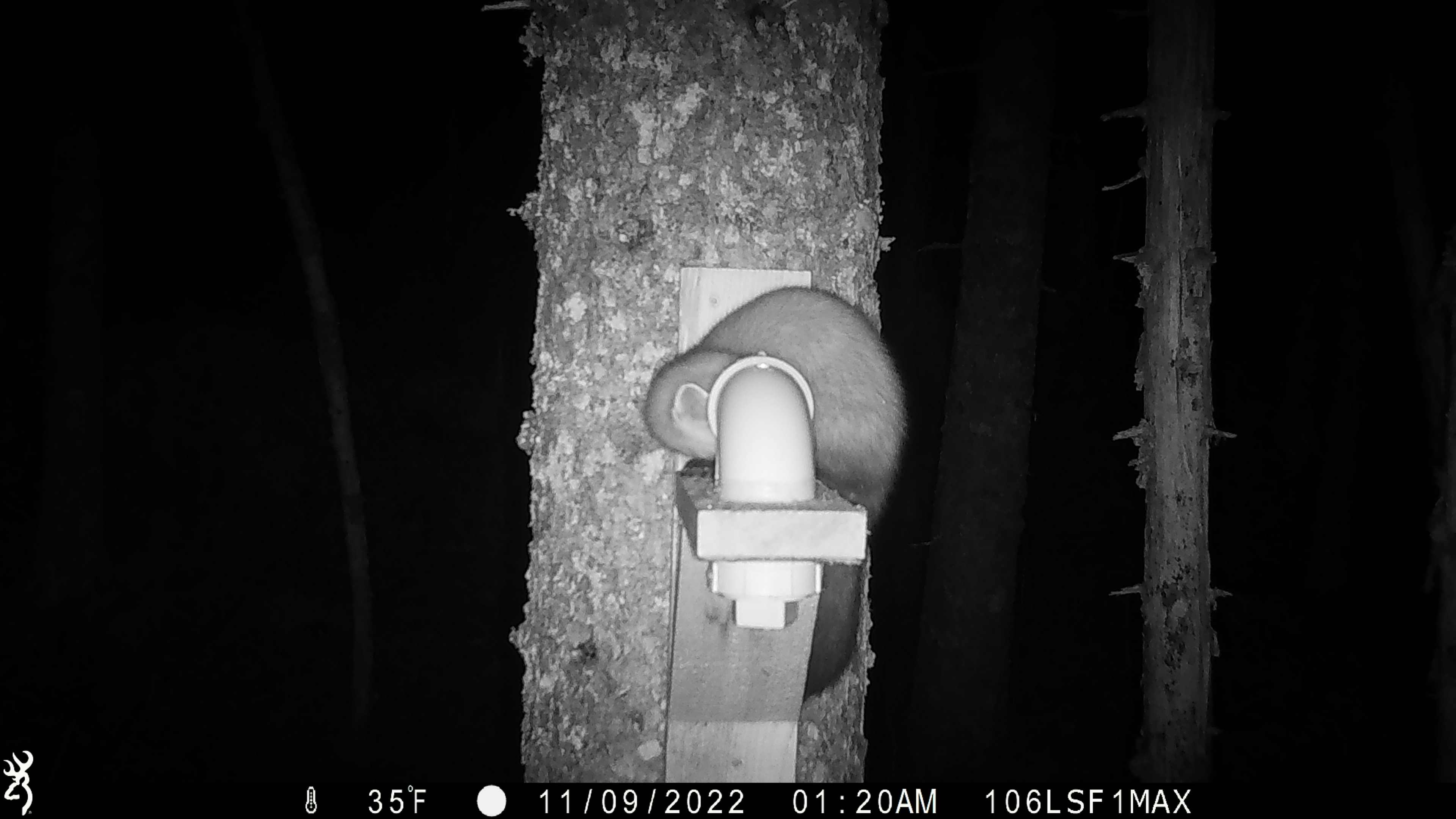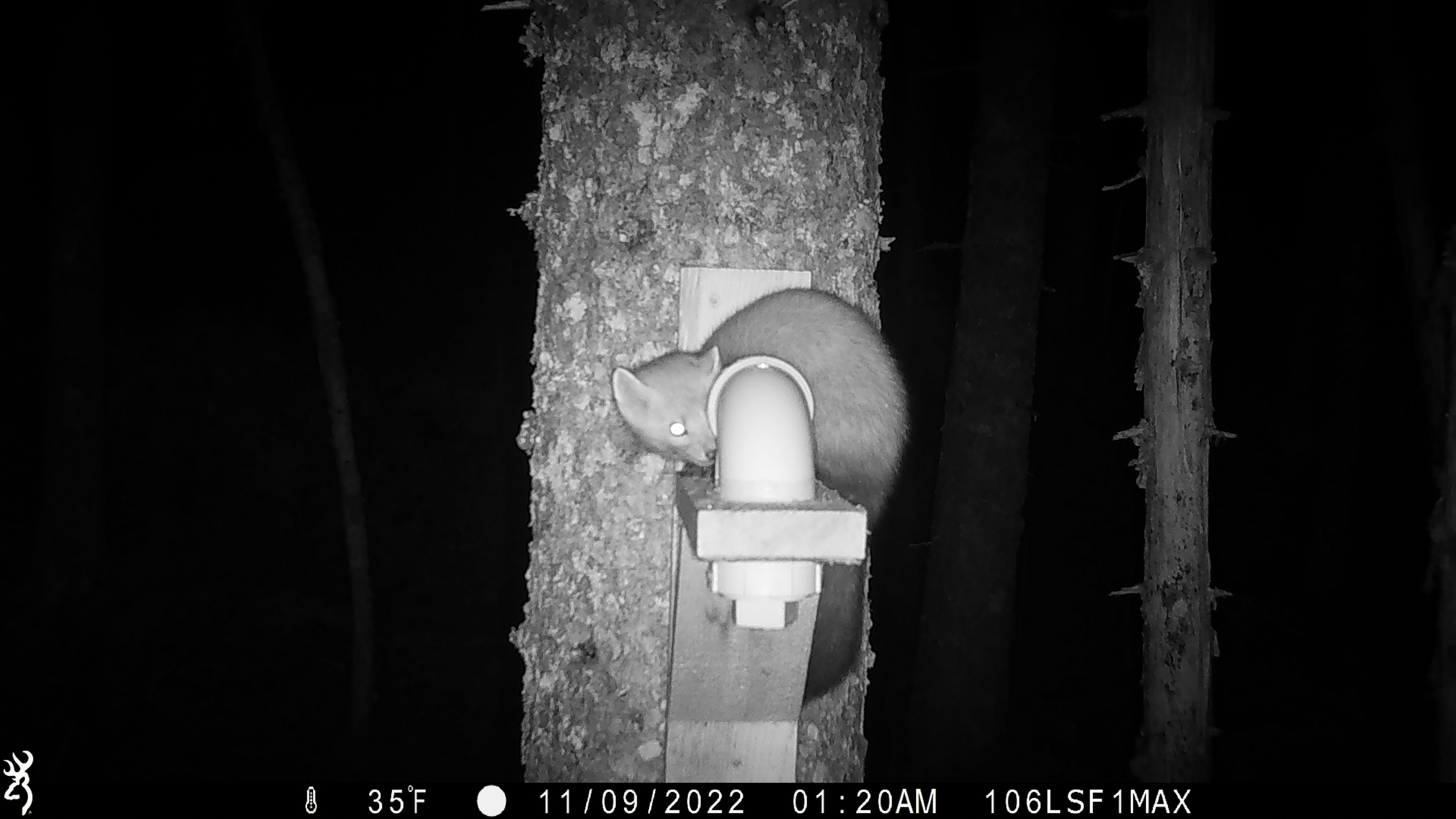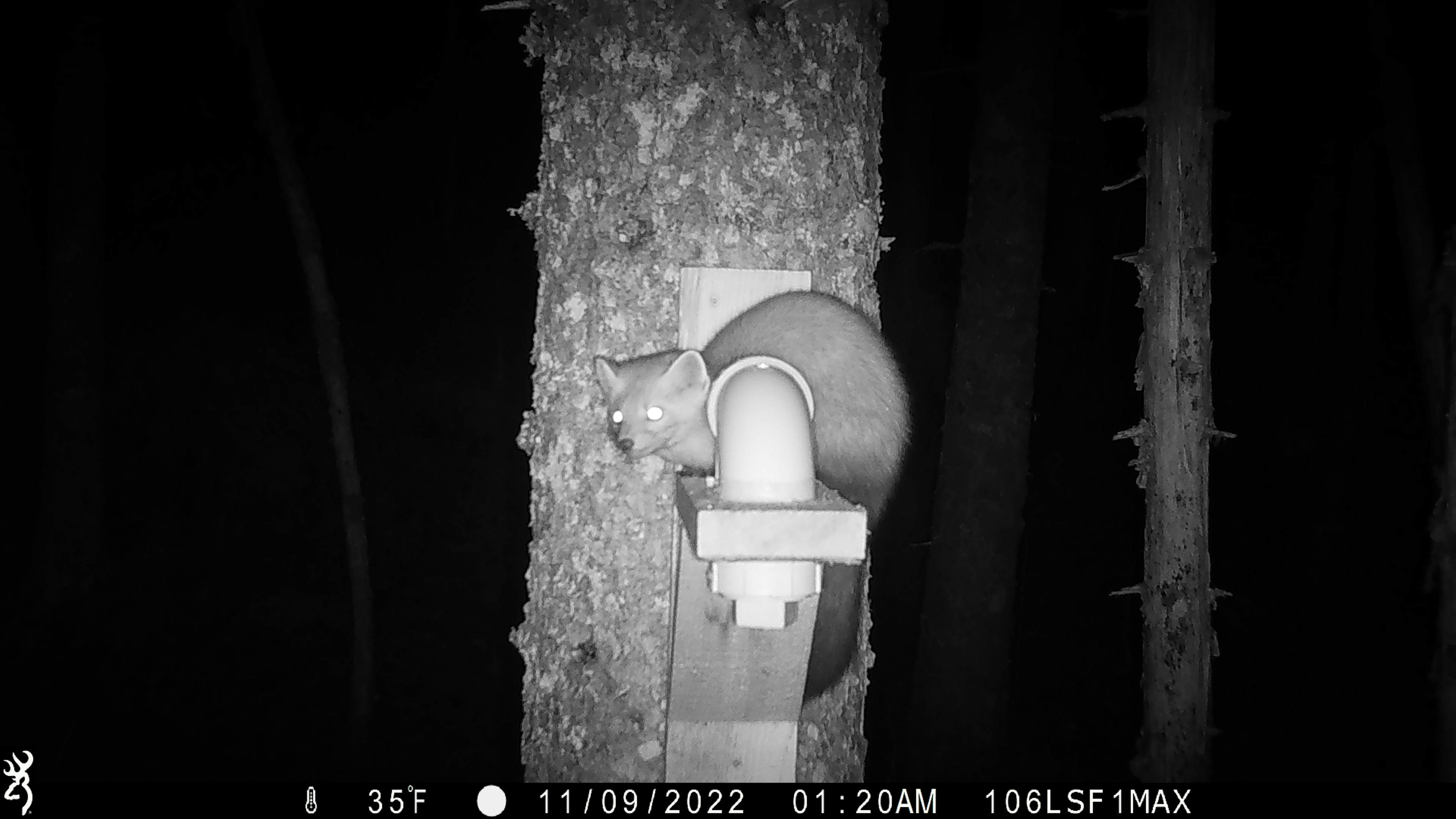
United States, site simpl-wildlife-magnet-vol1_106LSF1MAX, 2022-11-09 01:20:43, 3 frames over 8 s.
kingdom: Animalia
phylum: Chordata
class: Mammalia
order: Carnivora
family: Mustelidae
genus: Martes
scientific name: Martes americana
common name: american marten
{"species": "american marten (Martes americana)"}